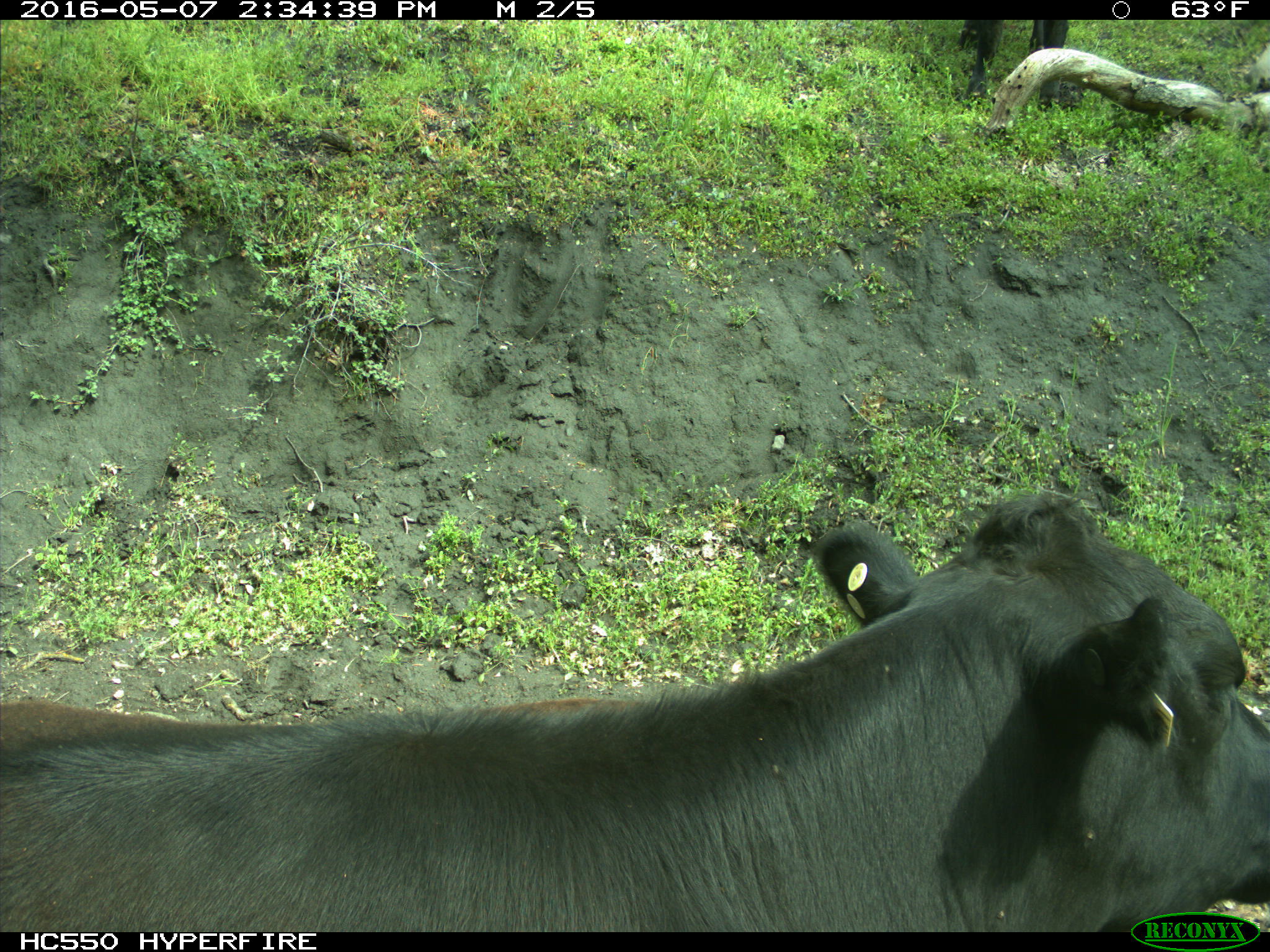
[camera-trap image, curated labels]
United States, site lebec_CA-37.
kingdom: Animalia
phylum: Chordata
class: Mammalia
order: Artiodactyla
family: Bovidae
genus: Bos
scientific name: Bos taurus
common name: domestic cow